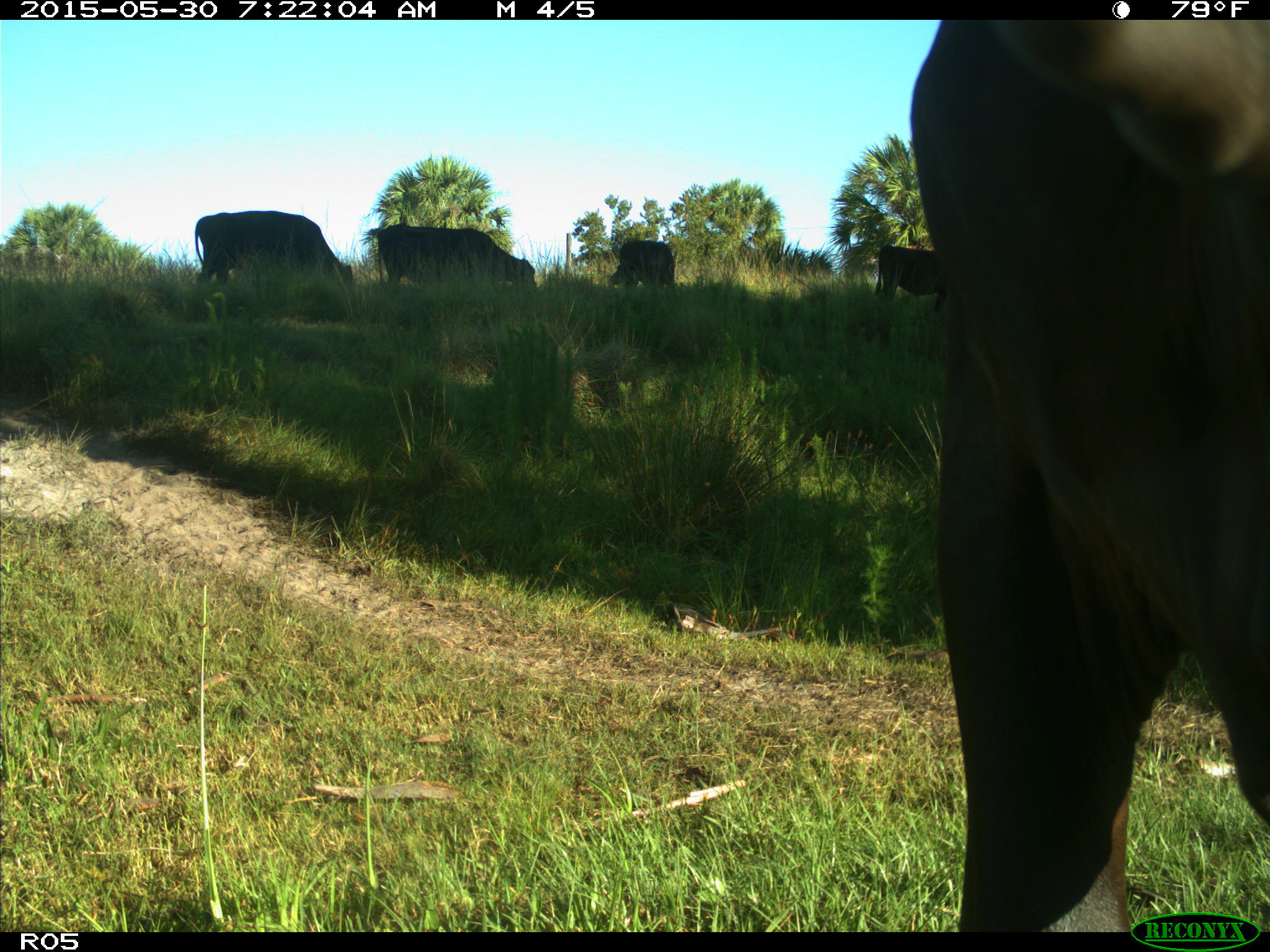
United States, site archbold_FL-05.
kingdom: Animalia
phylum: Chordata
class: Mammalia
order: Artiodactyla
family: Bovidae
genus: Bos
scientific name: Bos taurus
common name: domestic cow